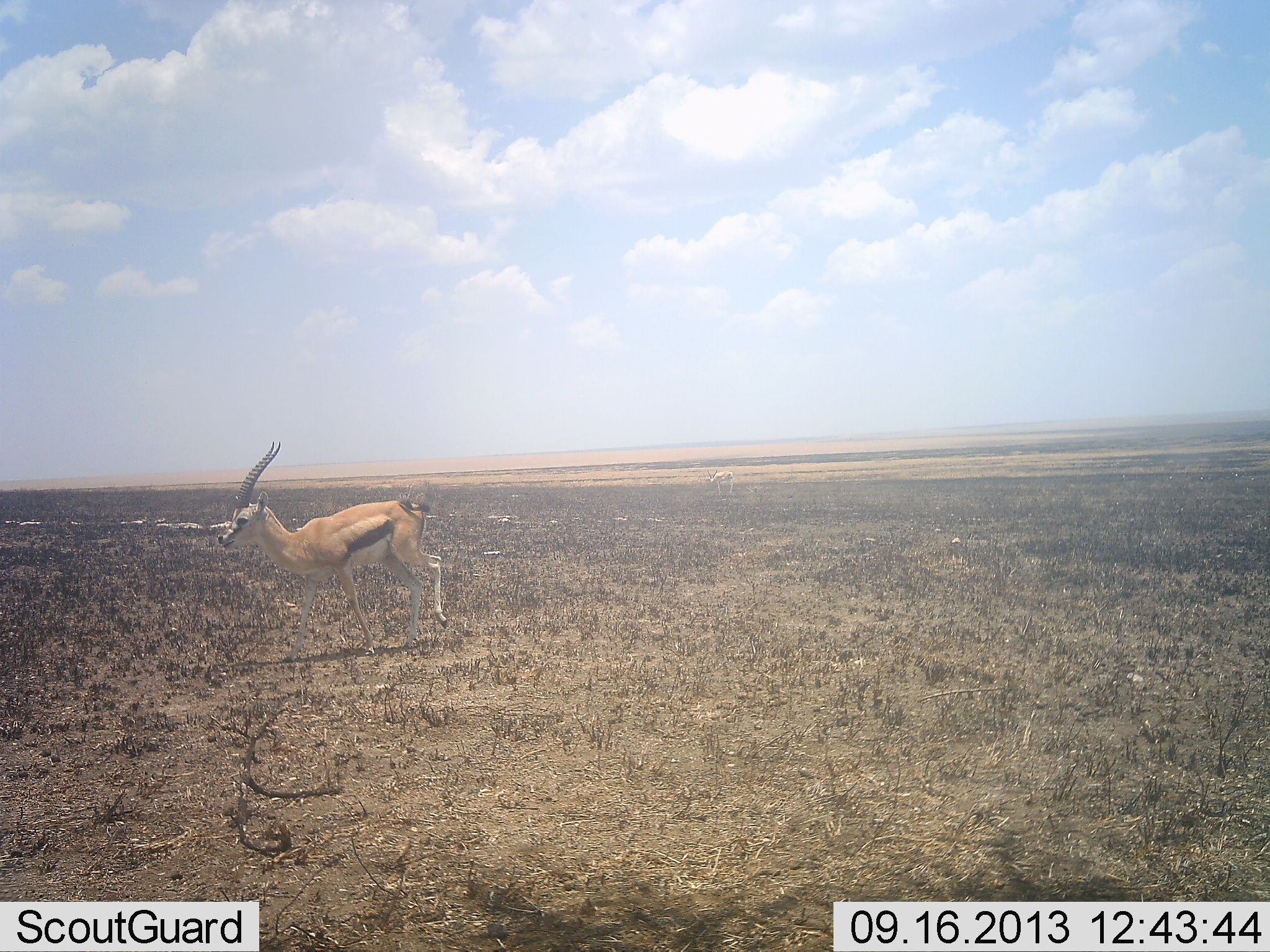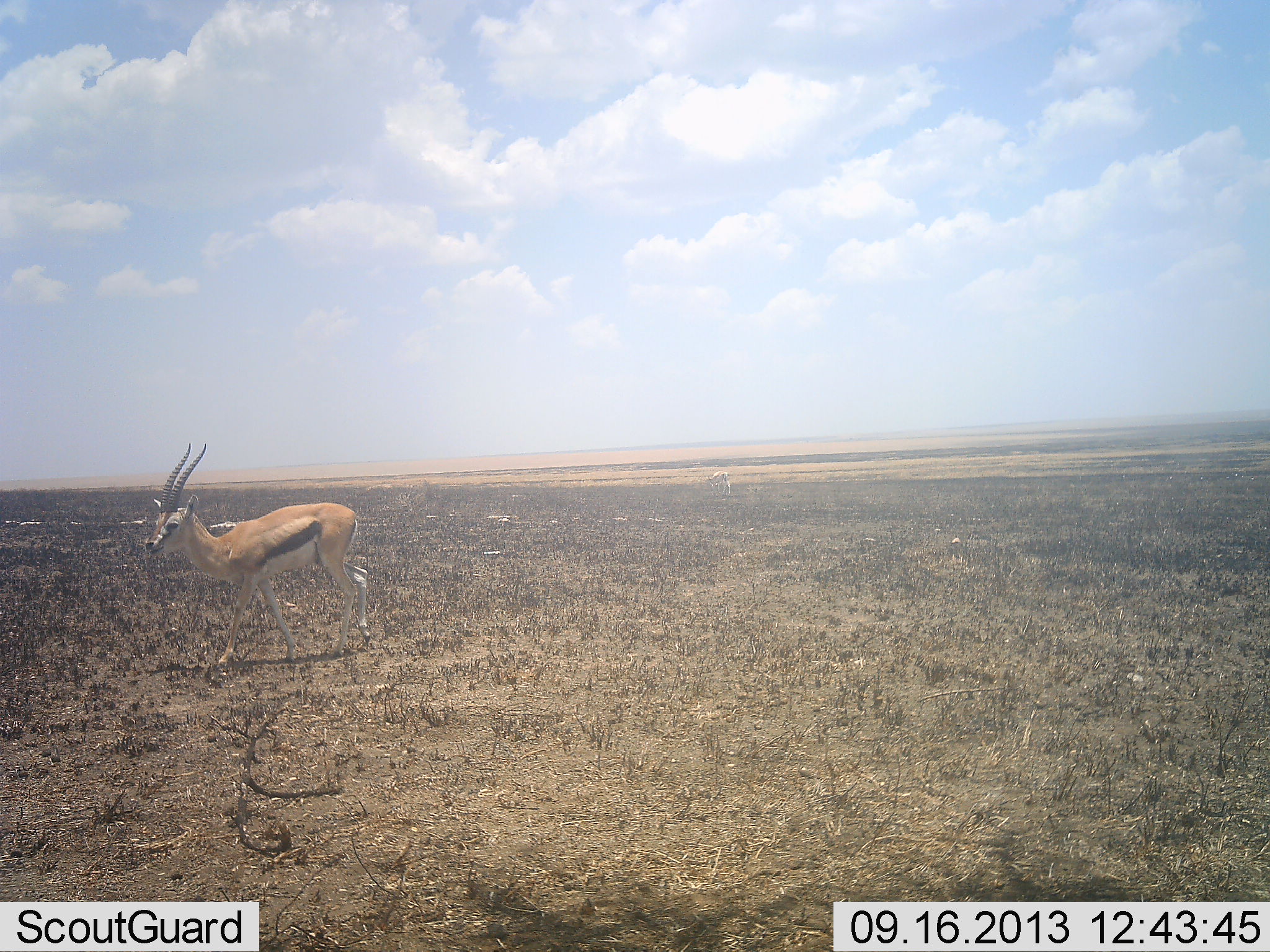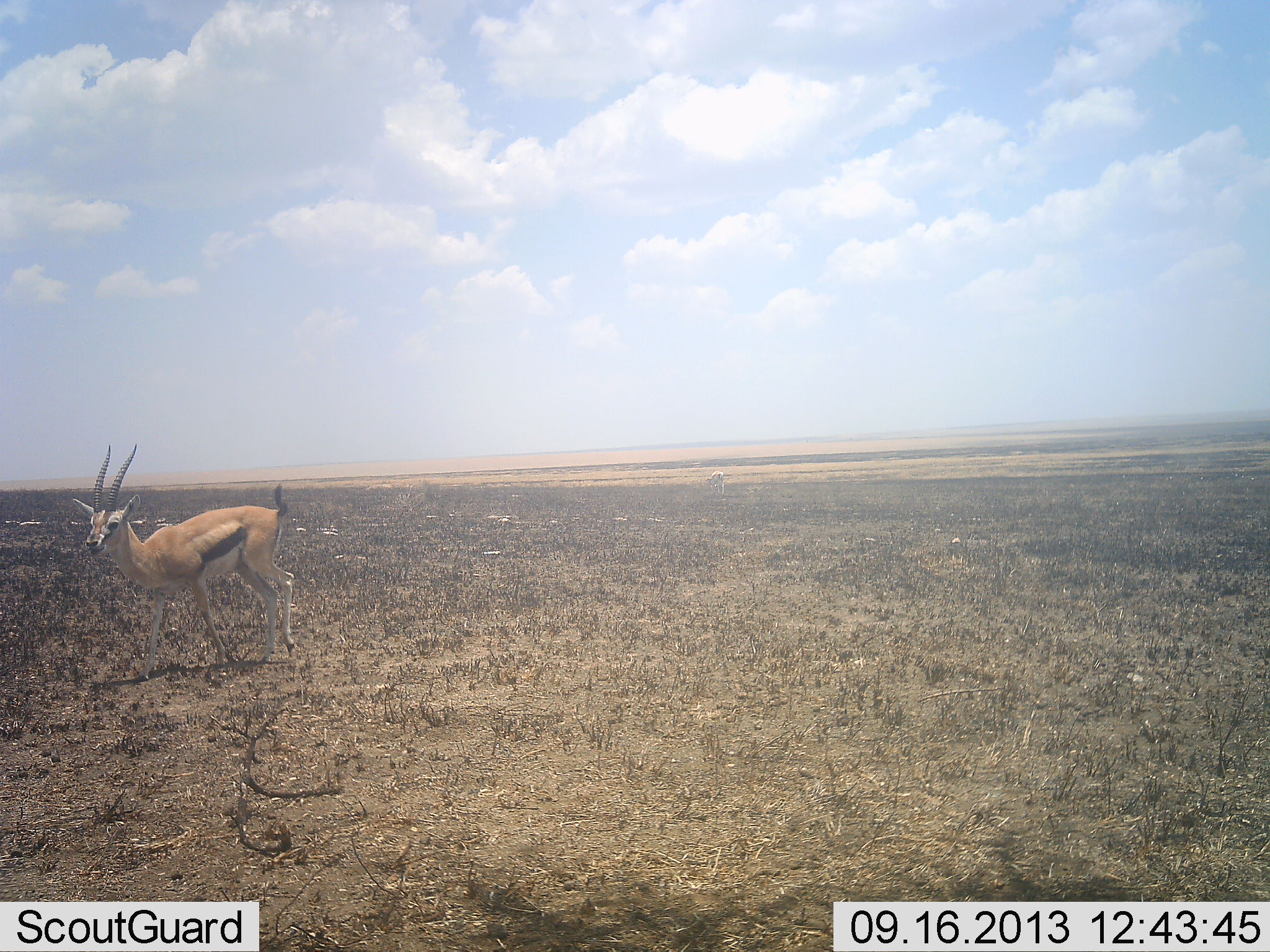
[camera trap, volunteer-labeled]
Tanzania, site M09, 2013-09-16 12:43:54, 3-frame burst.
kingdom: Animalia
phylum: Chordata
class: Mammalia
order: Artiodactyla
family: Bovidae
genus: Eudorcas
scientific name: Eudorcas thomsonii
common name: thomson's gazelle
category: gazellethomsons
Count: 1.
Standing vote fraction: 19%.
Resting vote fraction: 0%.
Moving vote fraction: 86%.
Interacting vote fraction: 0%.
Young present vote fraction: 0%.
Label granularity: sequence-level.